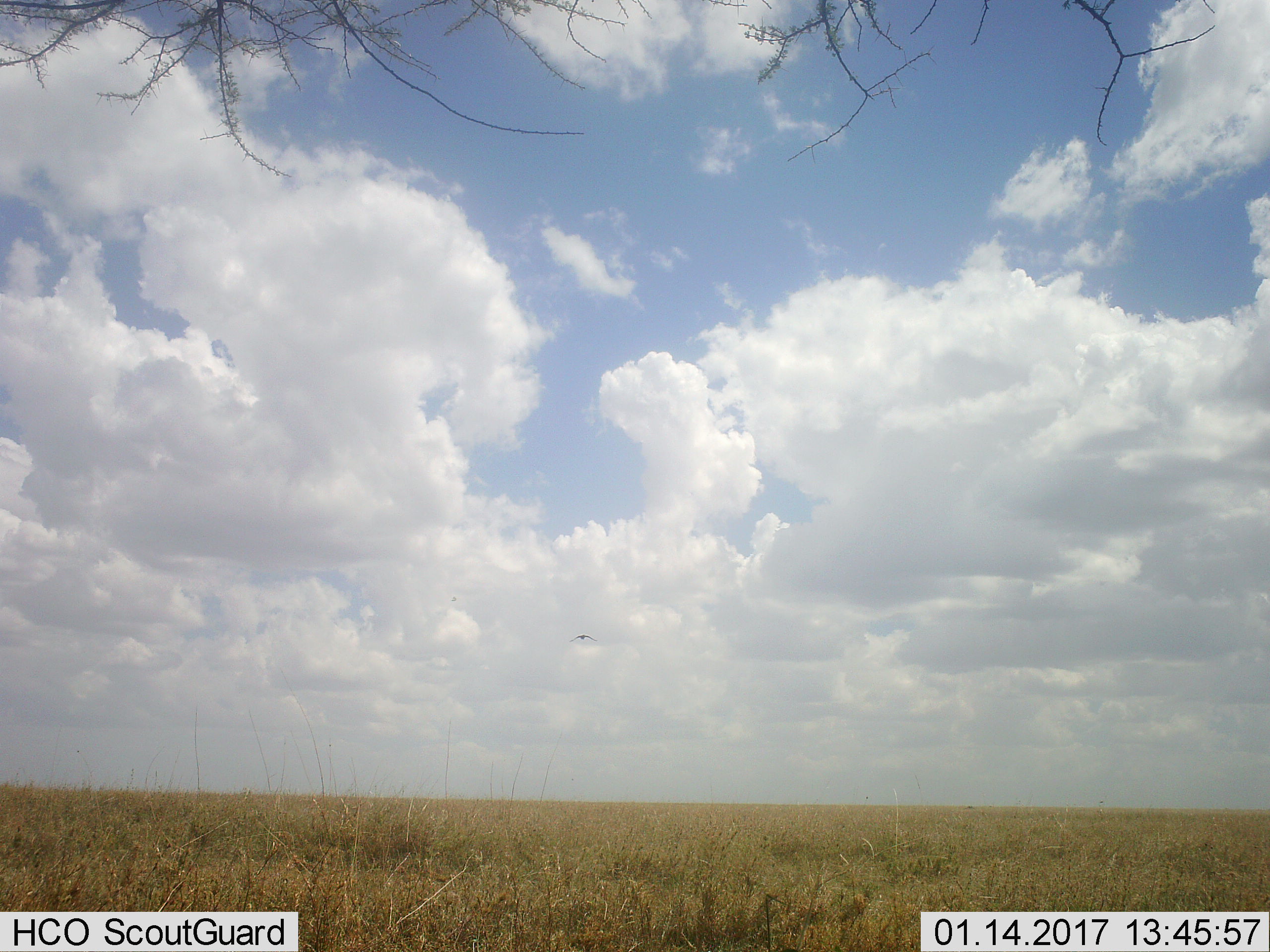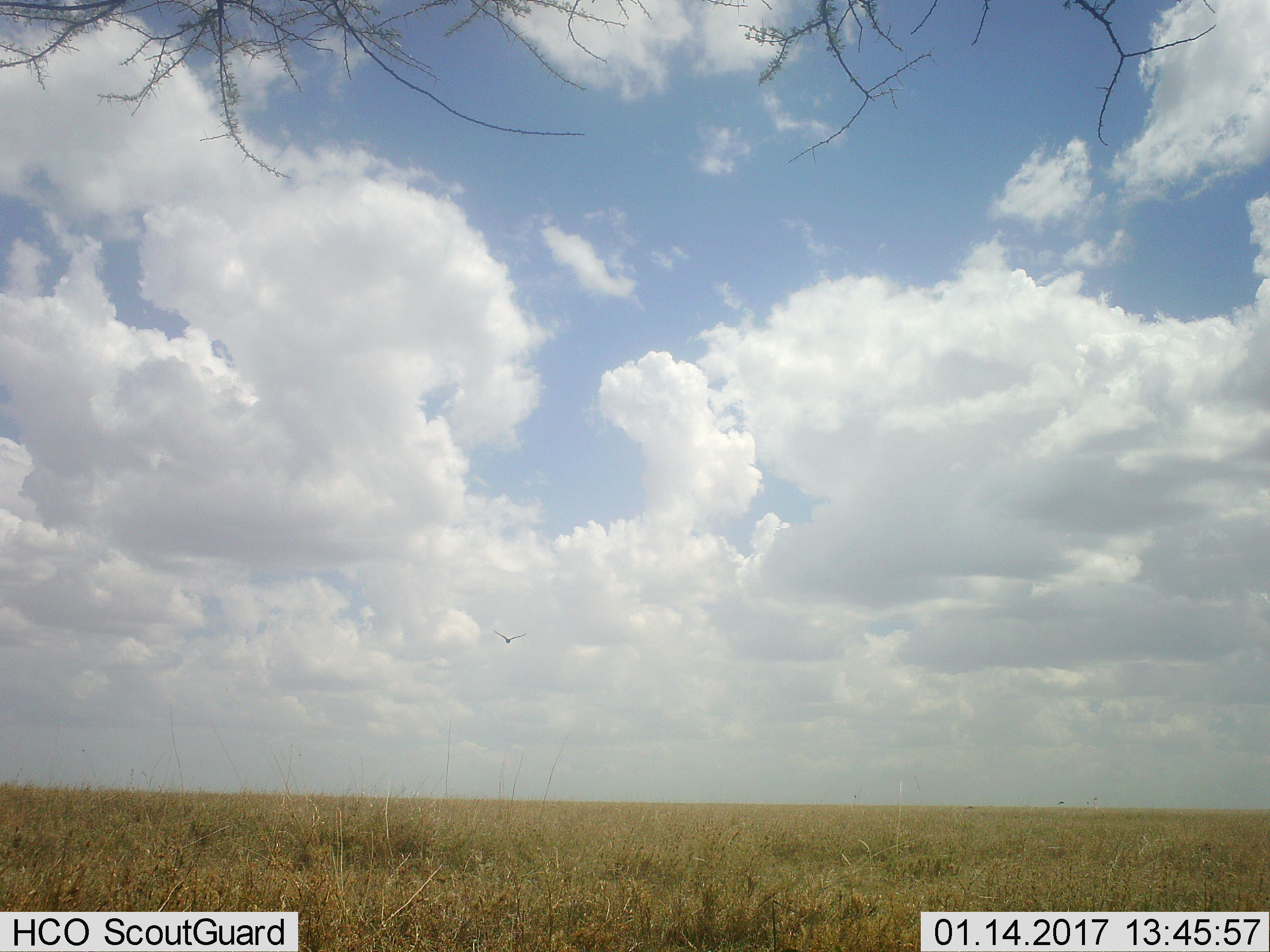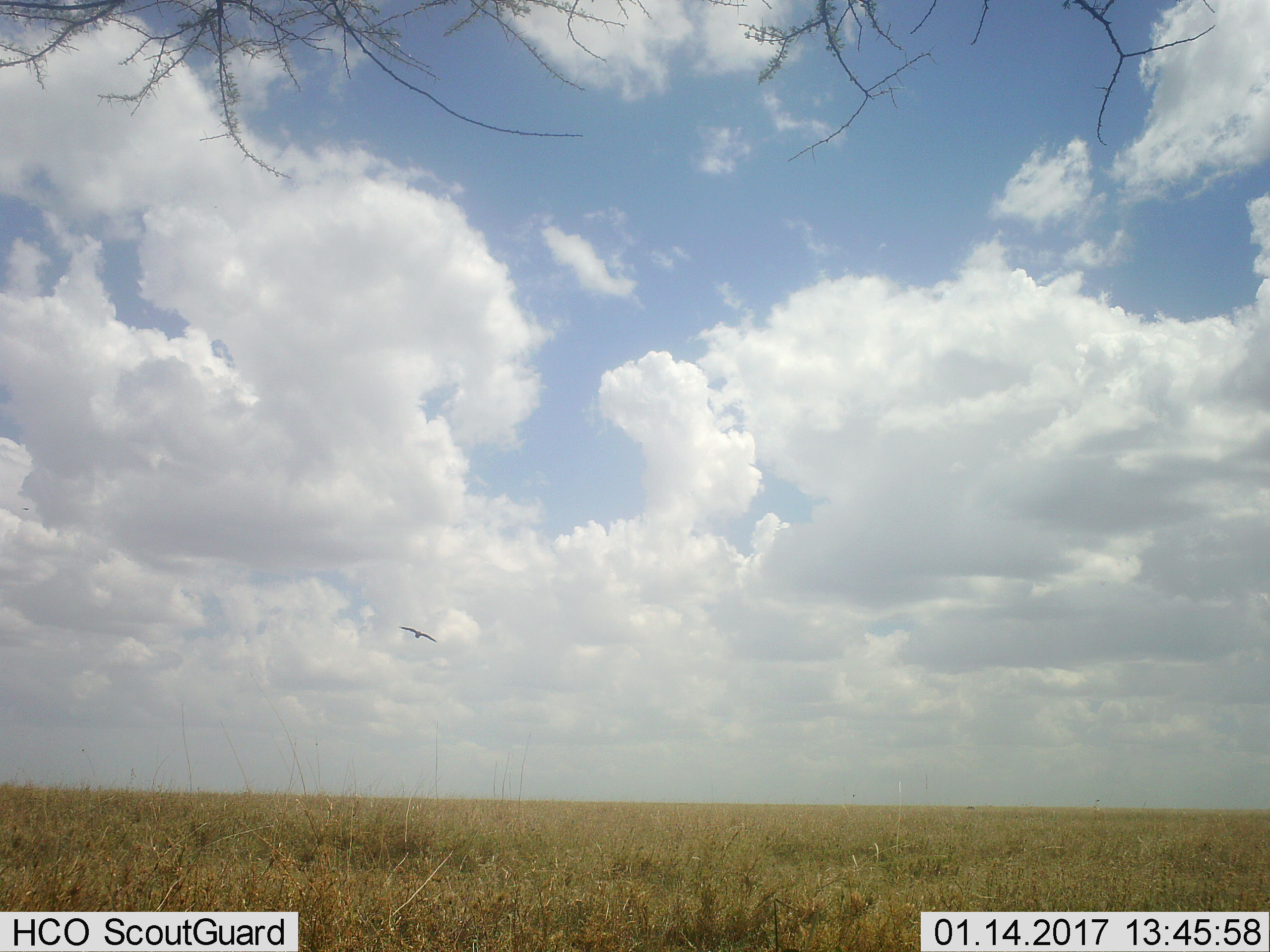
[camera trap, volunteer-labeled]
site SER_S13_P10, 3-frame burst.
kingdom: Animalia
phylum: Chordata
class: Aves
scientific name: Aves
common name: bird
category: birdother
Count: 1.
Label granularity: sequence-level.